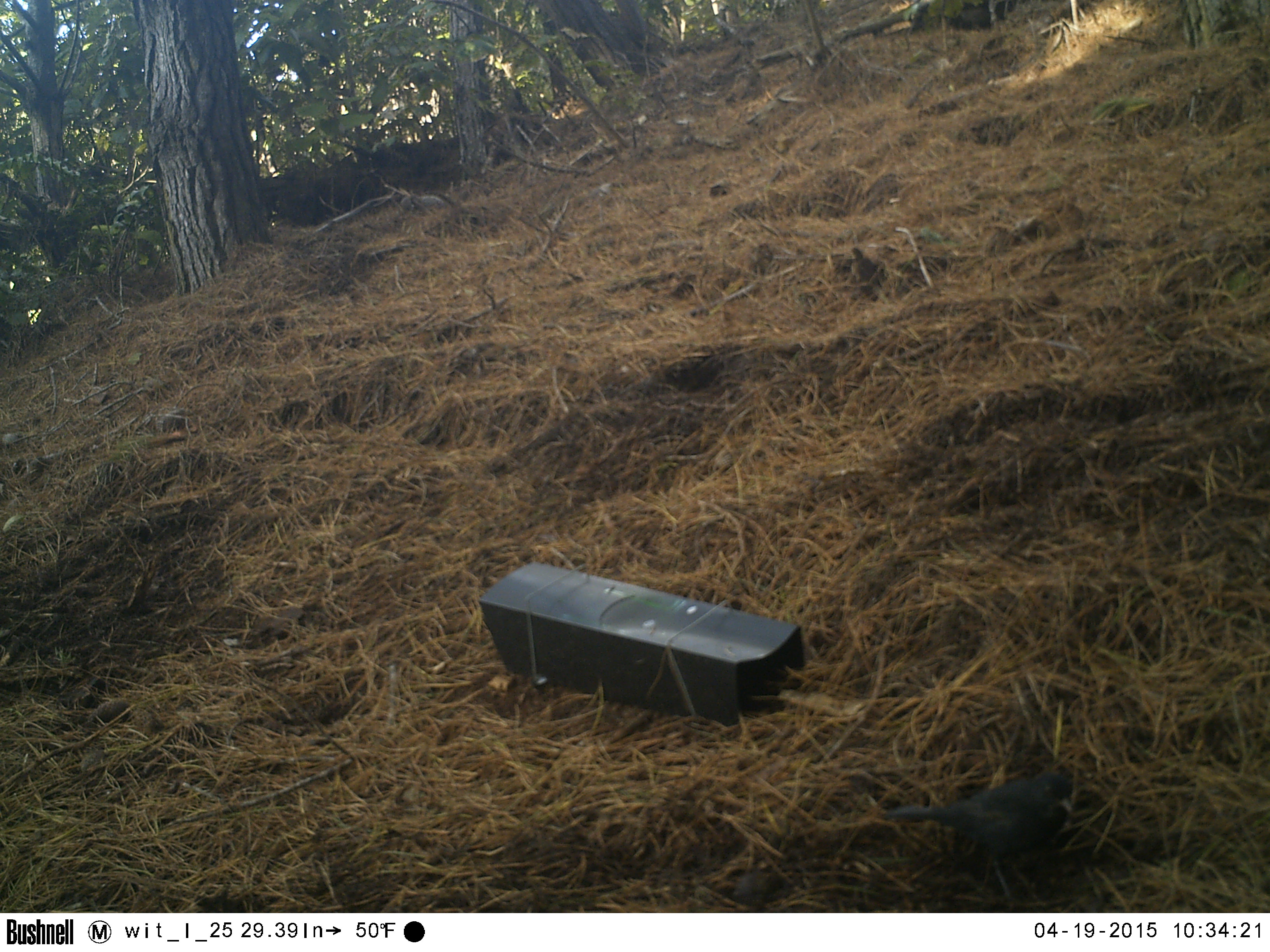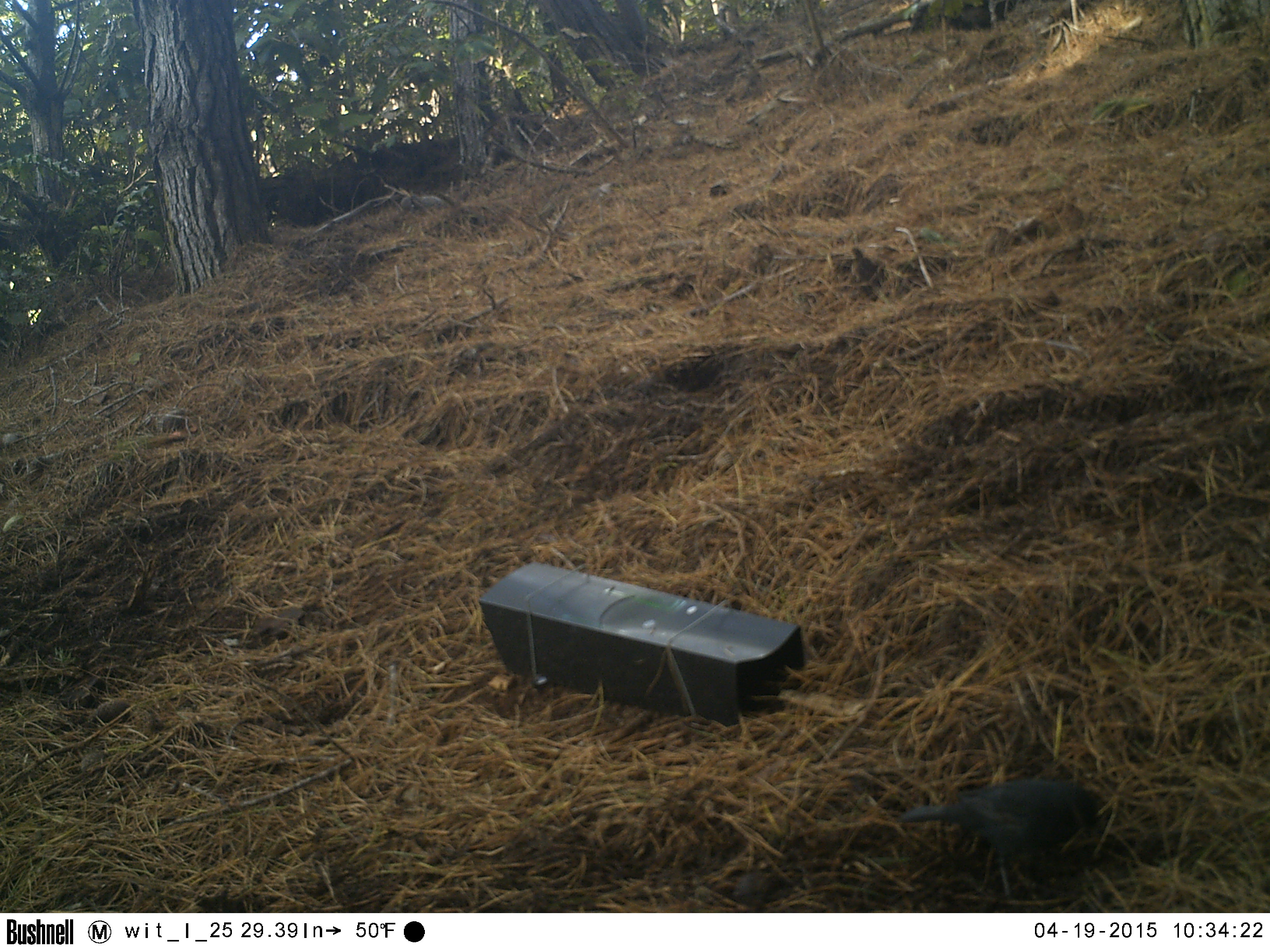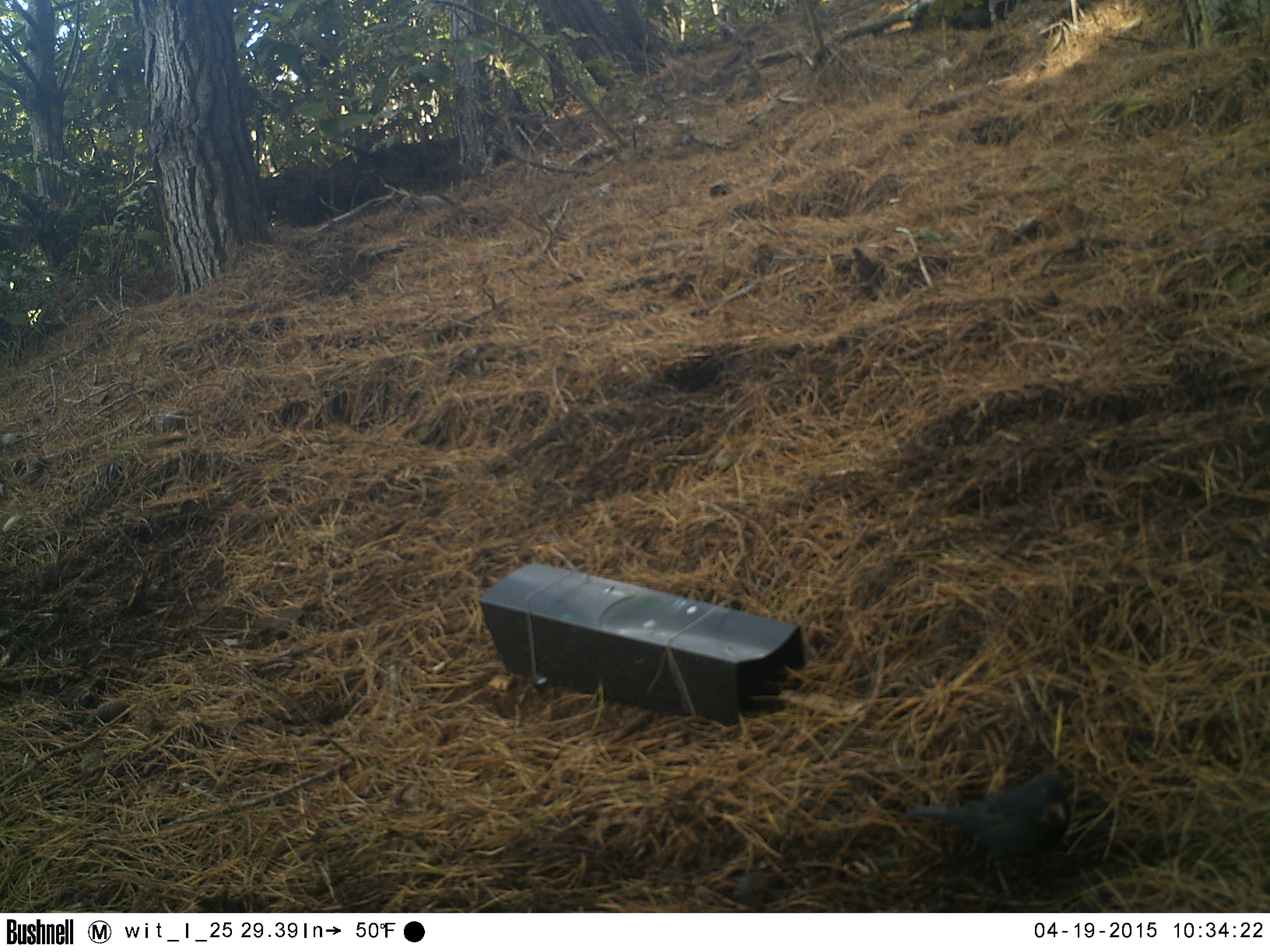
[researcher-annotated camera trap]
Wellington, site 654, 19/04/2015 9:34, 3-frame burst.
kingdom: Animalia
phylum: Chordata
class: Aves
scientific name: Aves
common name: bird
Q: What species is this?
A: Bird (Aves).